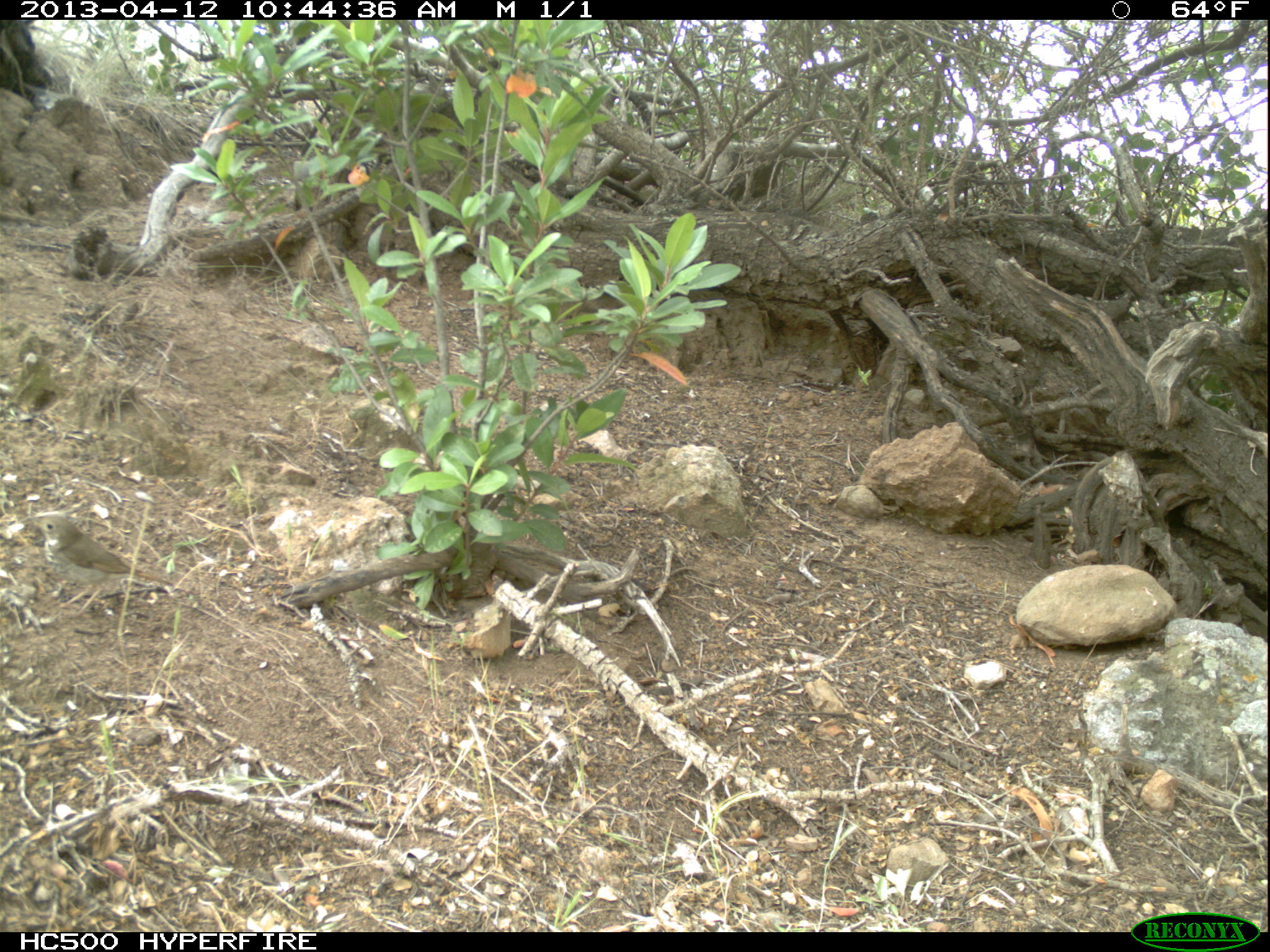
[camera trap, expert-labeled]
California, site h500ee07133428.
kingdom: Animalia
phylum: Chordata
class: Aves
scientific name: Aves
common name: bird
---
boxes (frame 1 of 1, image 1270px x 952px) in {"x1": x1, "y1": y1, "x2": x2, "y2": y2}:
bird: {"x1": 20, "y1": 511, "x2": 176, "y2": 616}